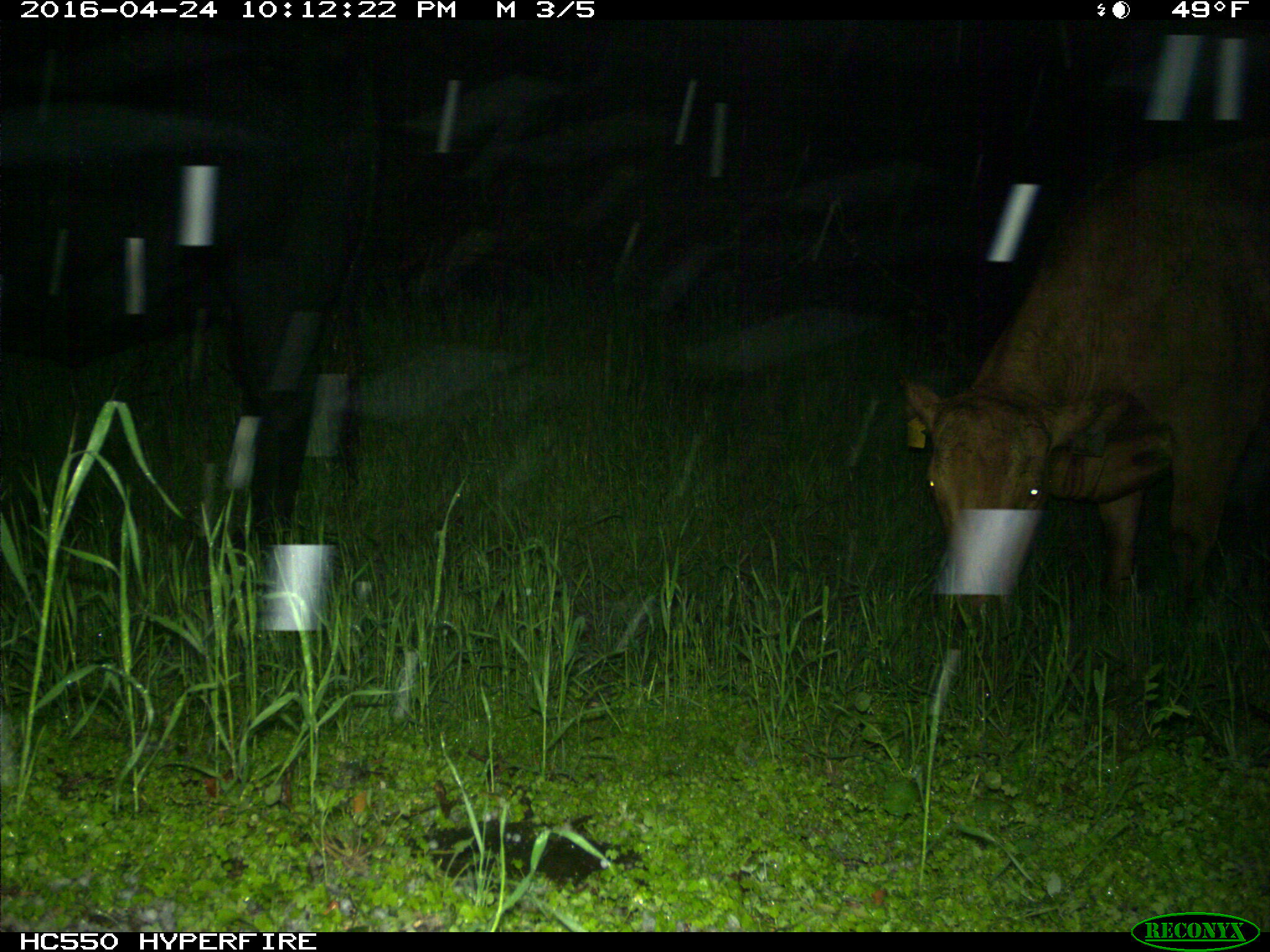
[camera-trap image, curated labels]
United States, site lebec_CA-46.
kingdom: Animalia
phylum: Chordata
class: Mammalia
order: Artiodactyla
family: Bovidae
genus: Bos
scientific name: Bos taurus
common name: domestic cow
Bos taurus (domestic cow).